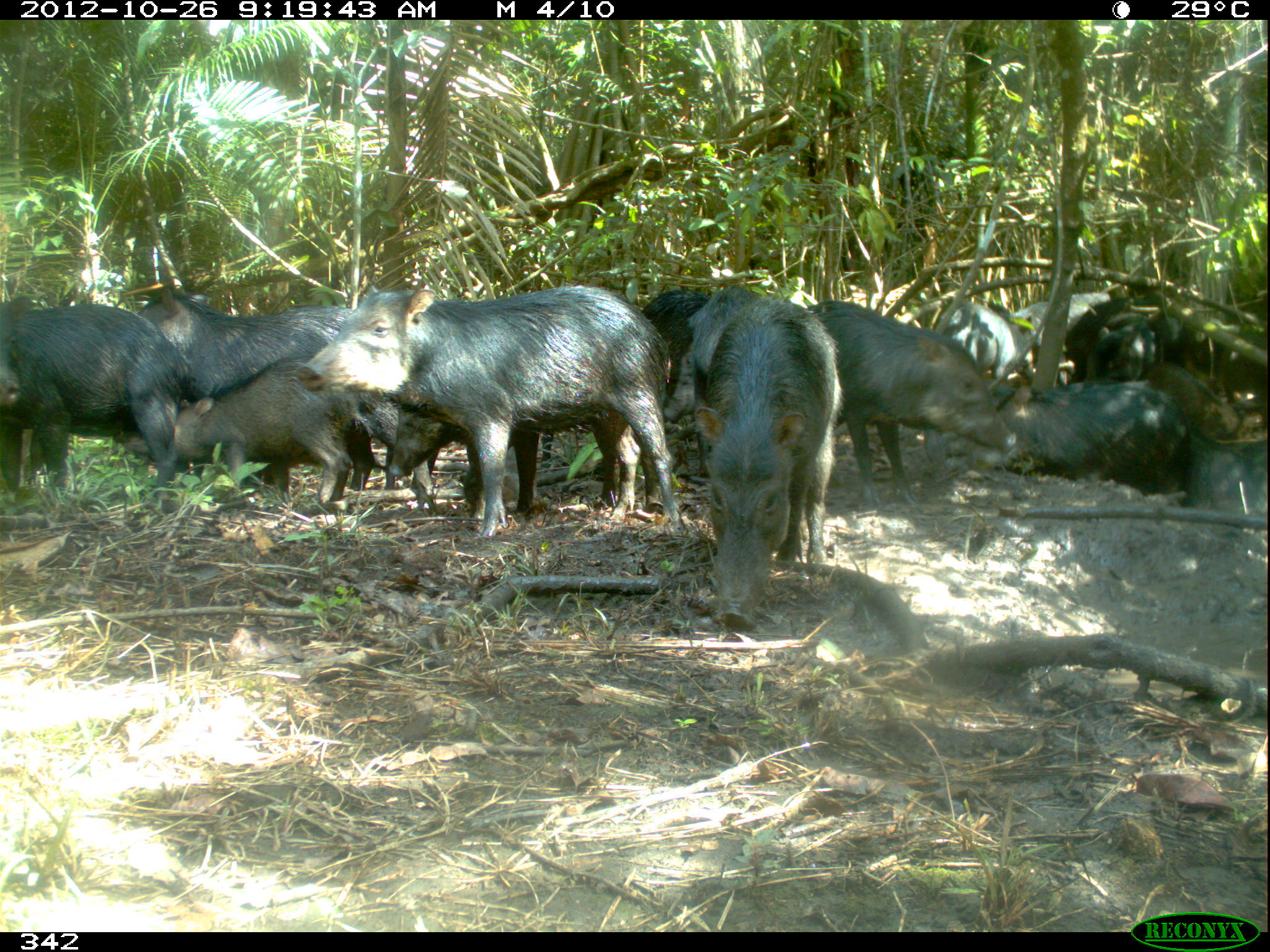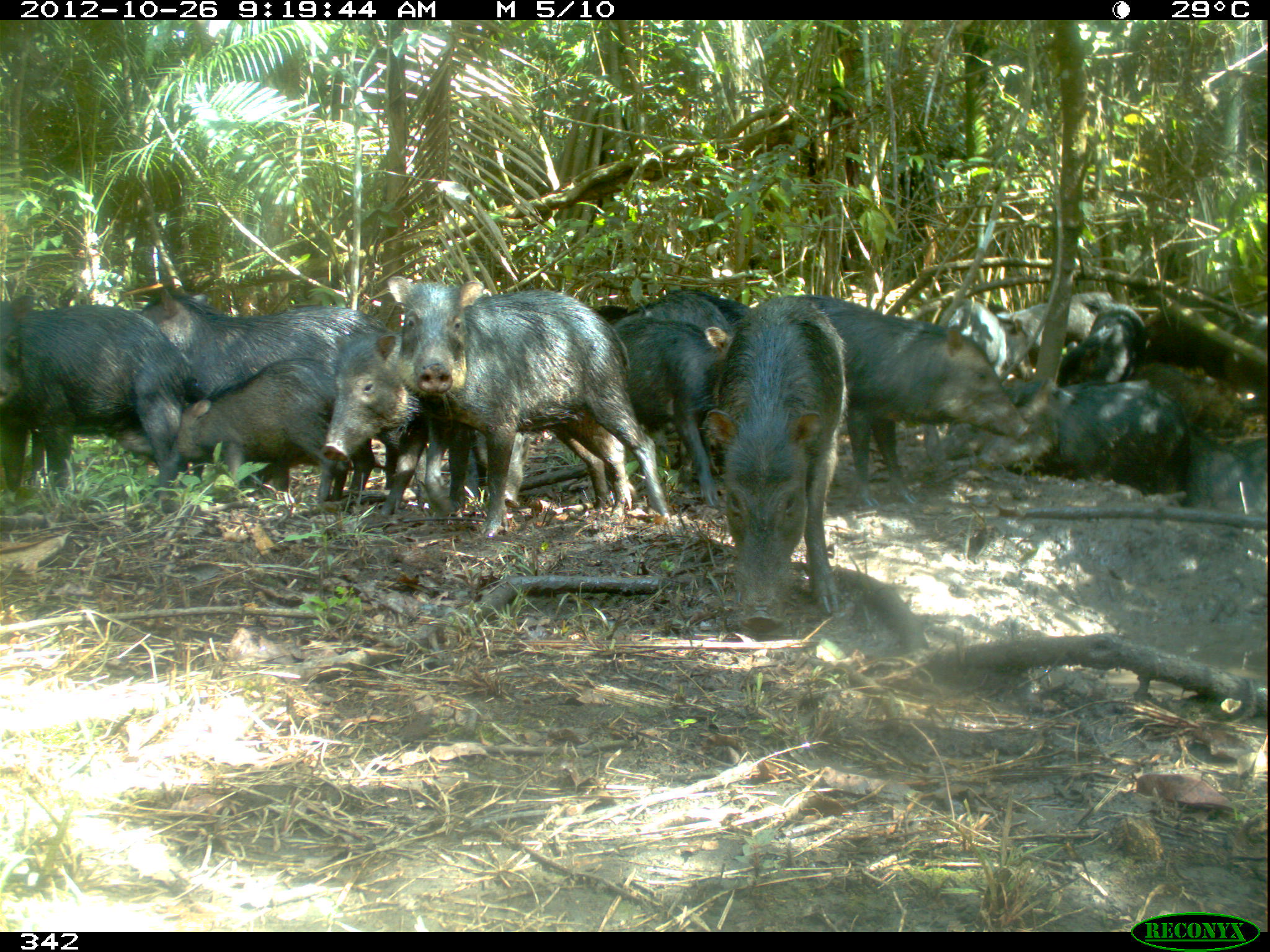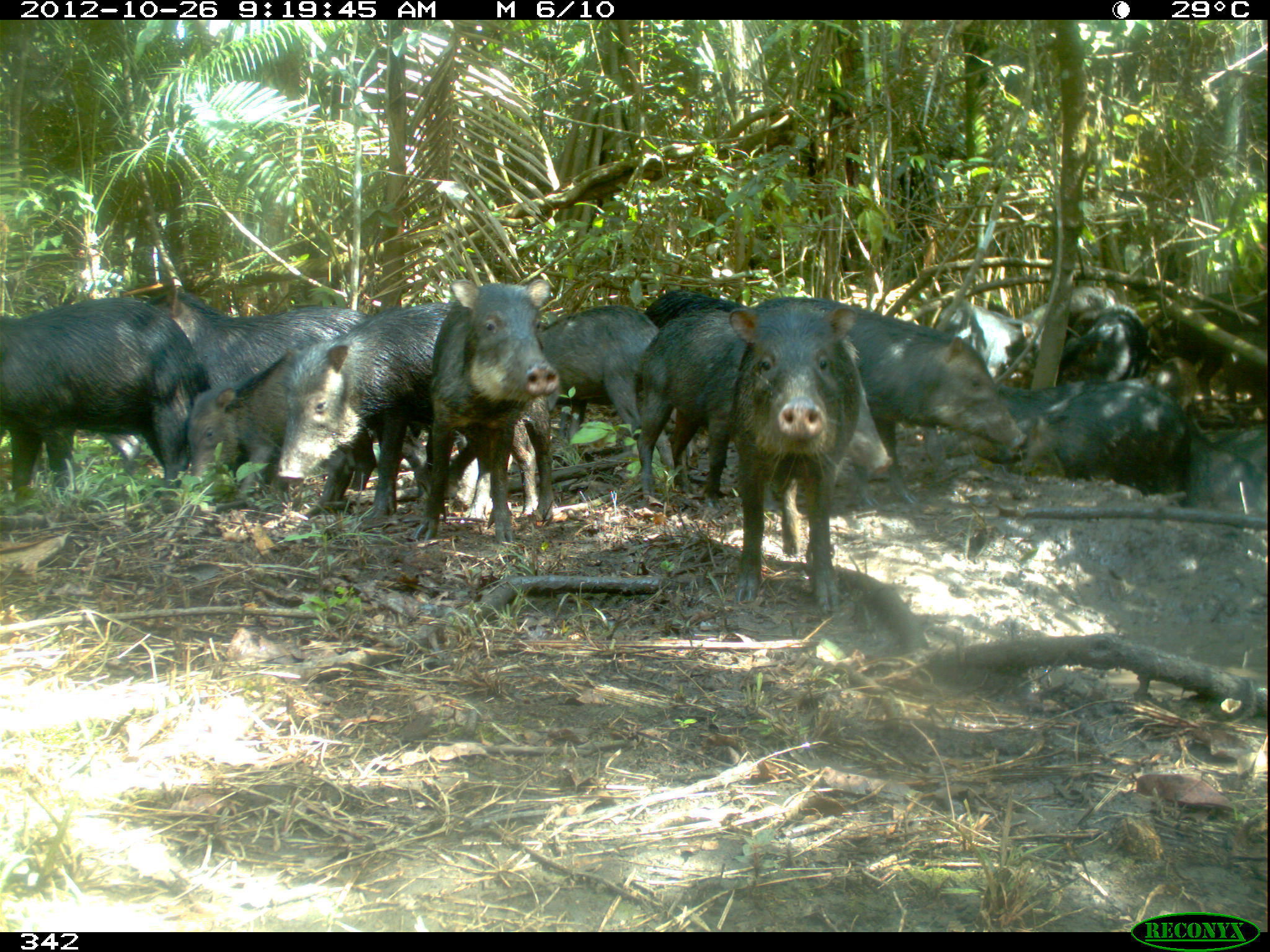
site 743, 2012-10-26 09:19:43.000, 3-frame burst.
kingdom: Animalia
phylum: Chordata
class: Mammalia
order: Artiodactyla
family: Tayassuidae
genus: Tayassu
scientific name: Tayassu pecari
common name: white-lipped peccary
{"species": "Tayassu pecari (white-lipped peccary)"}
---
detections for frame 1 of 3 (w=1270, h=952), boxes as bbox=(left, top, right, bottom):
tayassu pecari: bbox=(295, 282, 685, 538); bbox=(122, 287, 401, 490); bbox=(691, 298, 844, 631); bbox=(804, 299, 1016, 507); bbox=(0, 303, 191, 496); bbox=(922, 379, 1193, 504); bbox=(387, 410, 641, 521); bbox=(167, 356, 354, 502); bbox=(661, 285, 765, 422); bbox=(640, 288, 706, 420); bbox=(1008, 291, 1109, 376); bbox=(1141, 361, 1240, 436); bbox=(1066, 294, 1147, 383); bbox=(937, 300, 1019, 379); bbox=(1181, 437, 1267, 505); bbox=(1084, 315, 1152, 378); bbox=(1149, 318, 1187, 363)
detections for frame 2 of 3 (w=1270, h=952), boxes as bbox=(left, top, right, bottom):
tayassu pecari: bbox=(387, 276, 669, 537); bbox=(696, 294, 848, 630); bbox=(796, 292, 1031, 506); bbox=(0, 284, 193, 497); bbox=(166, 356, 375, 503); bbox=(137, 286, 400, 402); bbox=(972, 379, 1187, 491); bbox=(614, 318, 729, 506); bbox=(319, 330, 424, 516); bbox=(1129, 359, 1250, 440); bbox=(1002, 291, 1114, 363); bbox=(936, 298, 1032, 379); bbox=(1055, 303, 1146, 385); bbox=(1138, 304, 1235, 377); bbox=(1182, 426, 1265, 506); bbox=(613, 290, 737, 336); bbox=(1226, 310, 1268, 390); bbox=(668, 289, 752, 320); bbox=(595, 304, 627, 324)